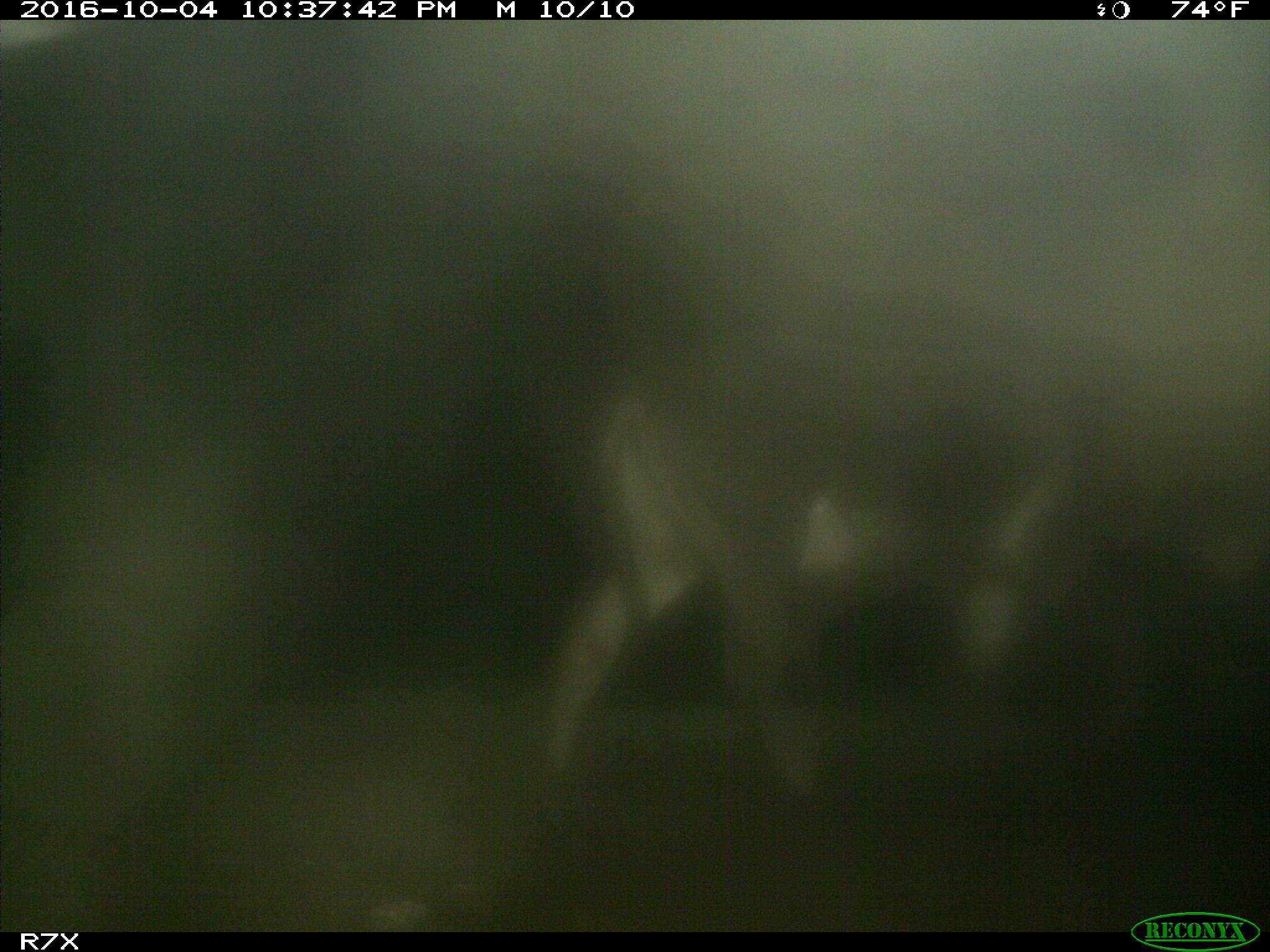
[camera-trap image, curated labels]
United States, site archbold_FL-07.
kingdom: Animalia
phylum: Chordata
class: Mammalia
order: Perissodactyla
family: Equidae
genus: Equus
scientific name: Equus africanus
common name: african wild ass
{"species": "Equus africanus (african wild ass)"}